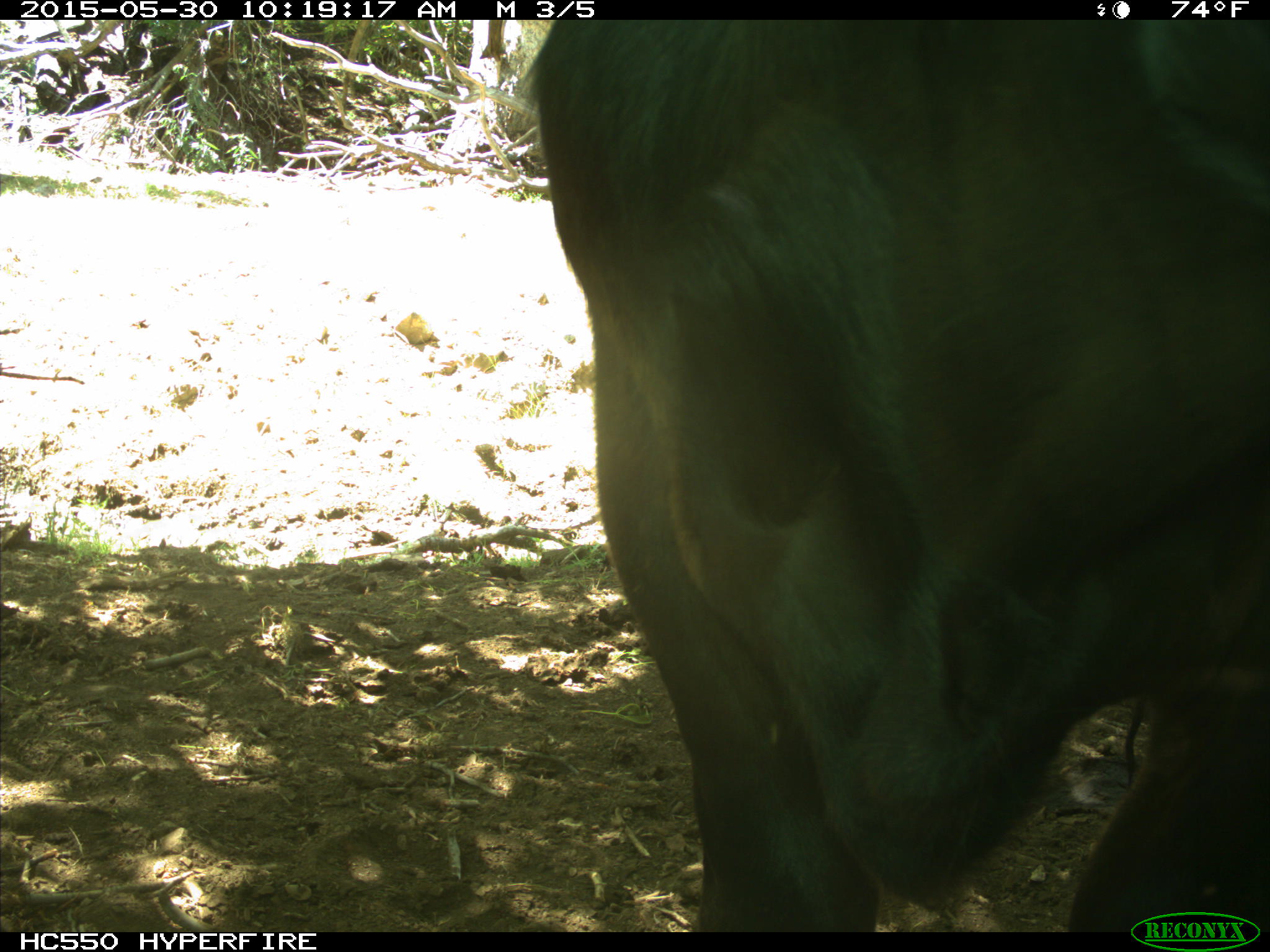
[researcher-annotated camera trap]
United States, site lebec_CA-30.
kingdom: Animalia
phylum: Chordata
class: Mammalia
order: Artiodactyla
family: Bovidae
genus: Bos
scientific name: Bos taurus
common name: domestic cow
Bos taurus (domestic cow).